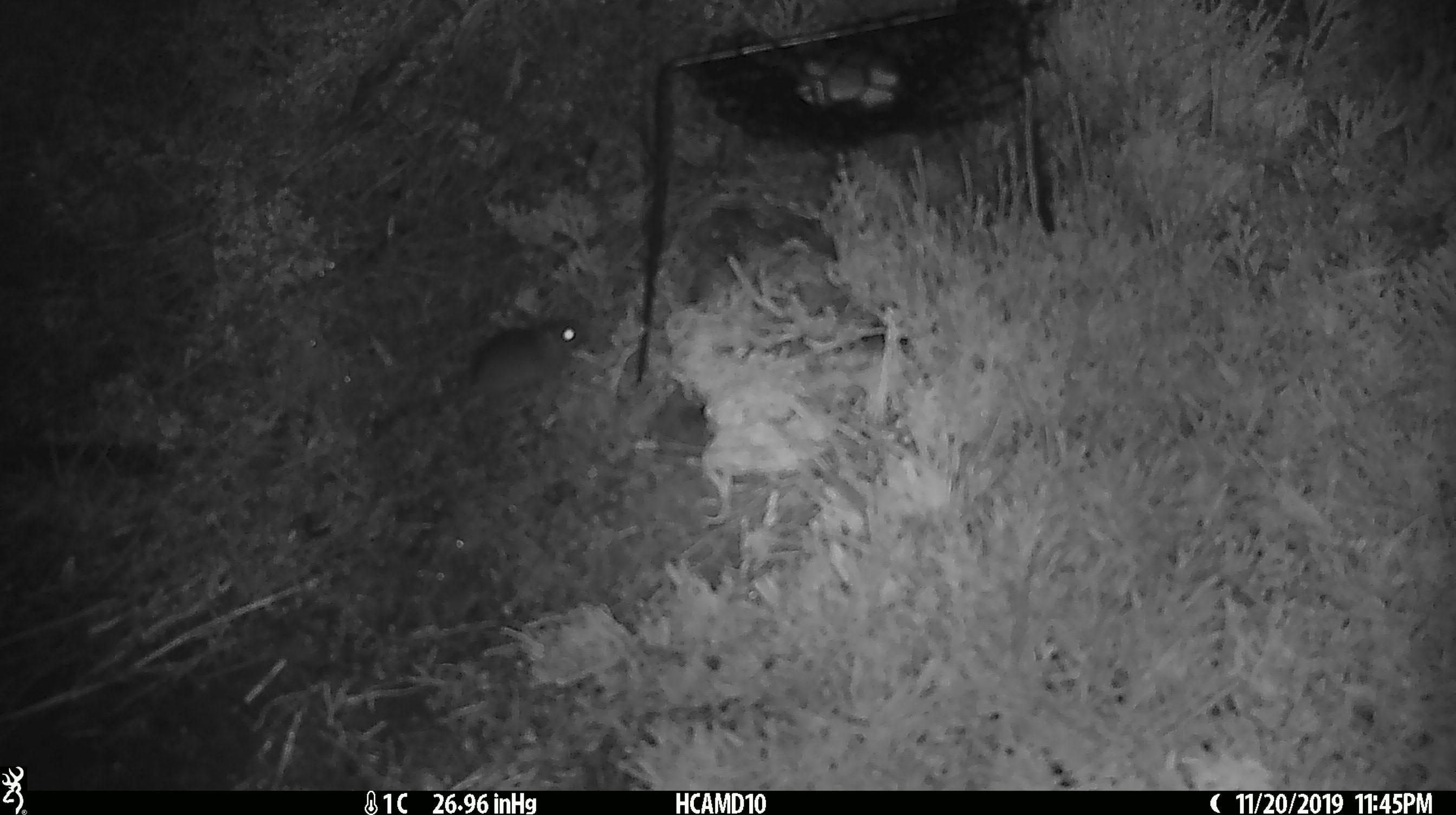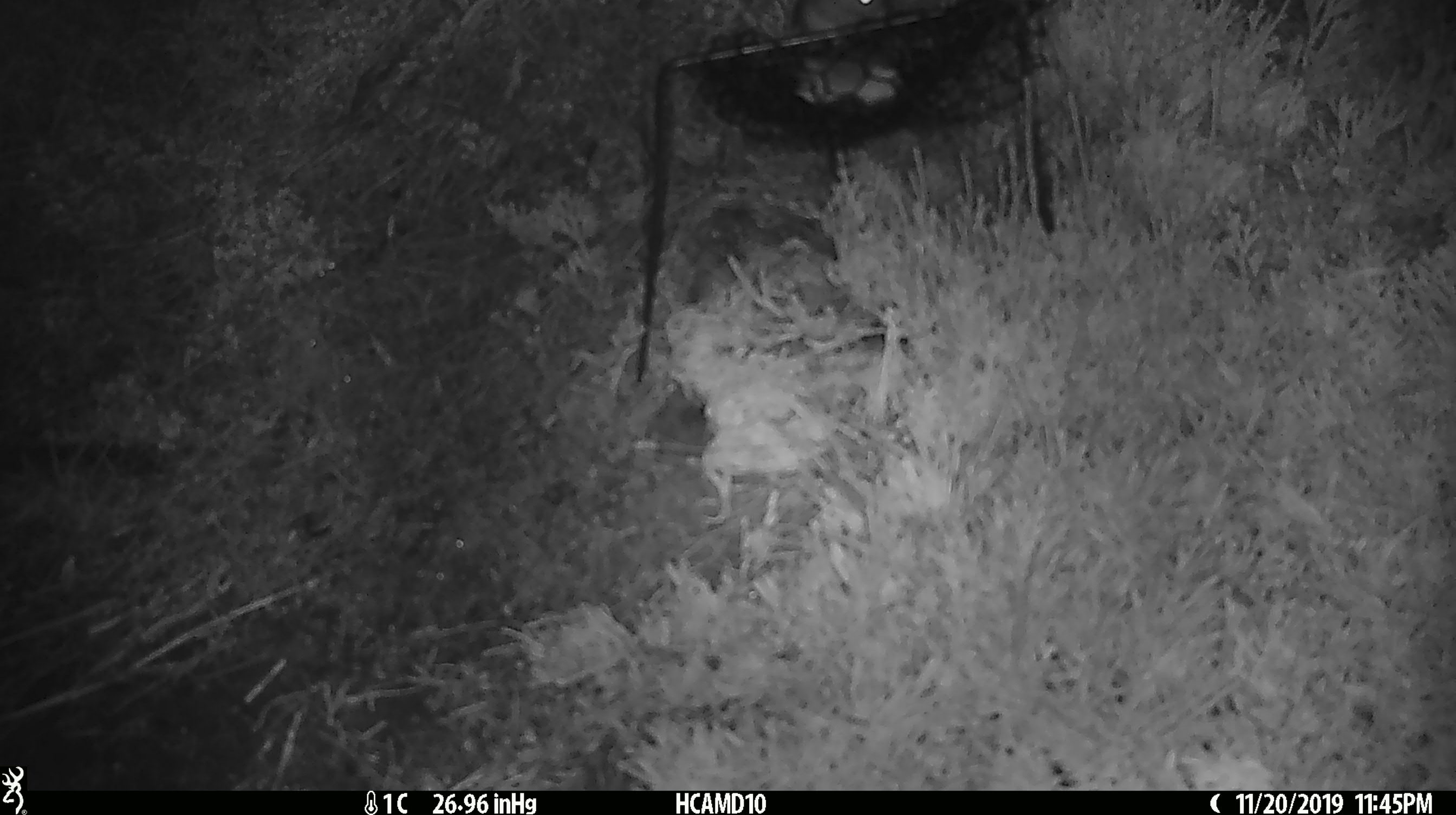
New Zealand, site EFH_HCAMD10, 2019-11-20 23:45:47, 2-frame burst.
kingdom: Animalia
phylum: Chordata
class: Mammalia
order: Rodentia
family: Muridae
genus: Mus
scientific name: Mus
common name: mouse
Mouse (Mus).